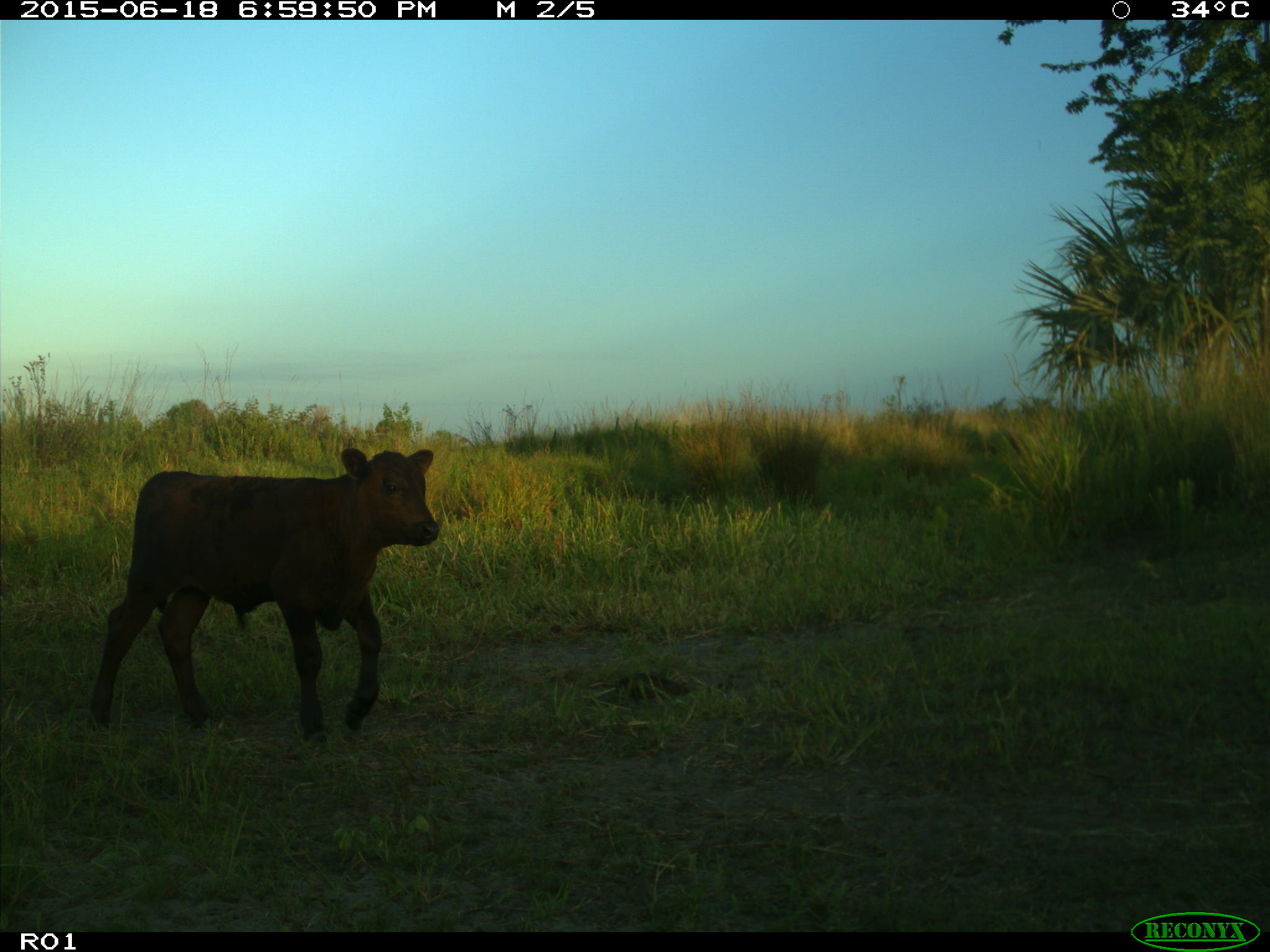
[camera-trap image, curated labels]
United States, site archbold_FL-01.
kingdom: Animalia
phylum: Chordata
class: Mammalia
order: Artiodactyla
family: Bovidae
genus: Bos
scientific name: Bos taurus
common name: domestic cow